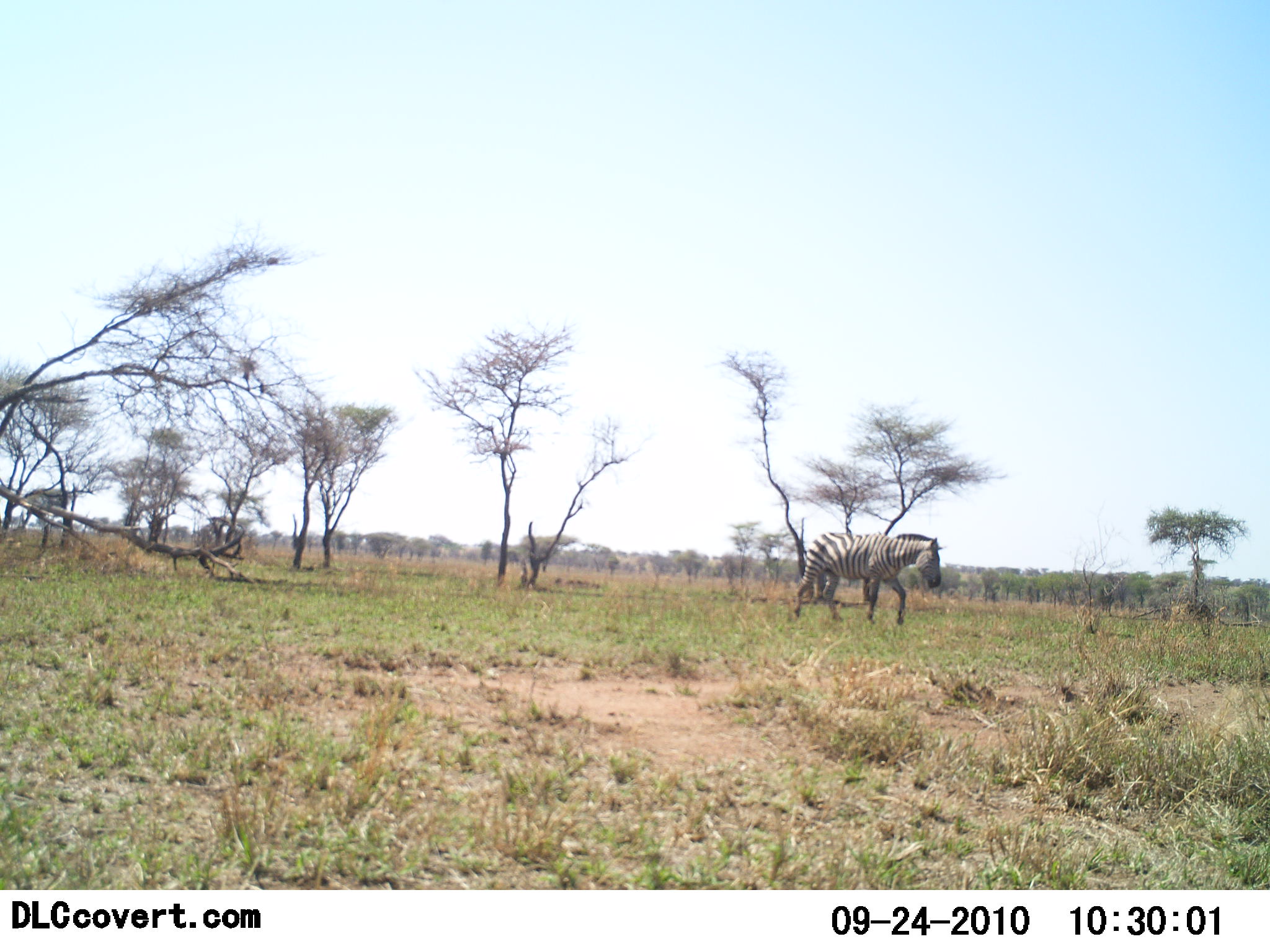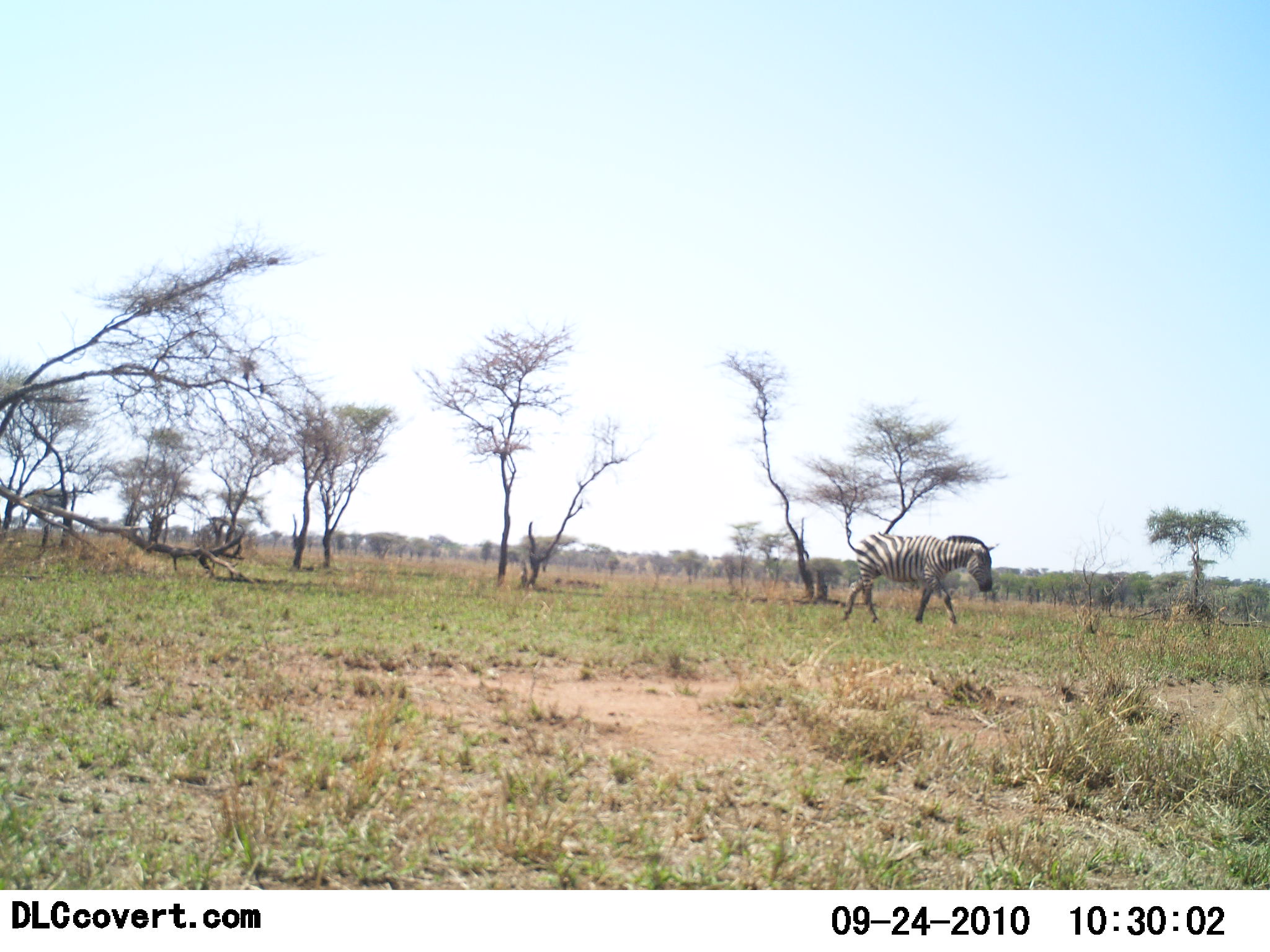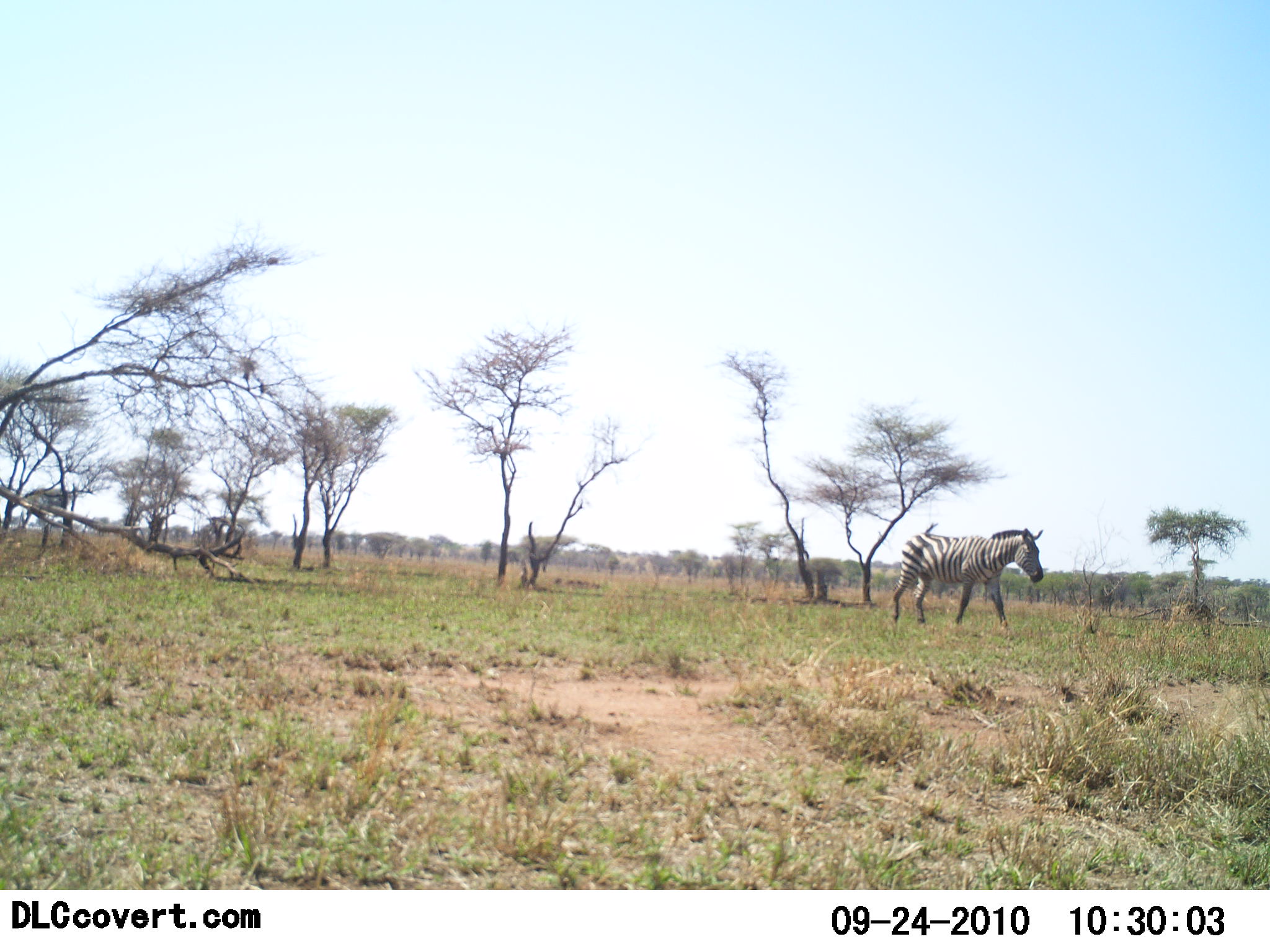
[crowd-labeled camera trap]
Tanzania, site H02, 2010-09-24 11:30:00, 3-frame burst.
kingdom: Animalia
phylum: Chordata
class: Mammalia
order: Perissodactyla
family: Equidae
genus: Equus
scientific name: Equus quagga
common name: plains zebra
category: zebra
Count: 1.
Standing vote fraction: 0%.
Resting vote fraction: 0%.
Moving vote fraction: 100%.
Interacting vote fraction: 0%.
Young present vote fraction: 0%.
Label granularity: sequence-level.